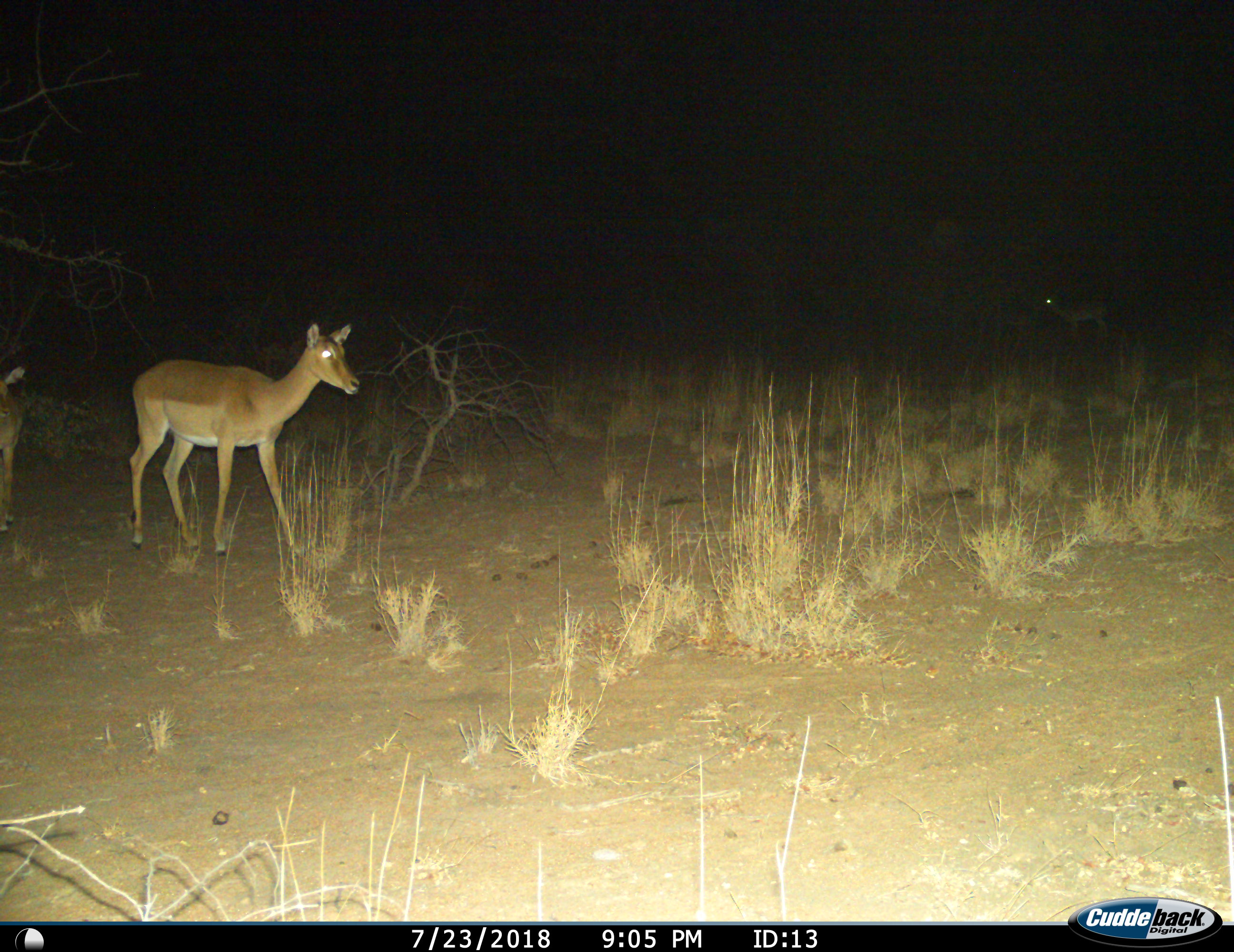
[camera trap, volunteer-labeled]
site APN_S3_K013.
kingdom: Animalia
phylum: Chordata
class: Mammalia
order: Artiodactyla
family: Bovidae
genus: Aepyceros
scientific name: Aepyceros melampus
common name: impala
Impala (Aepyceros melampus), count 2. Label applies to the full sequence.